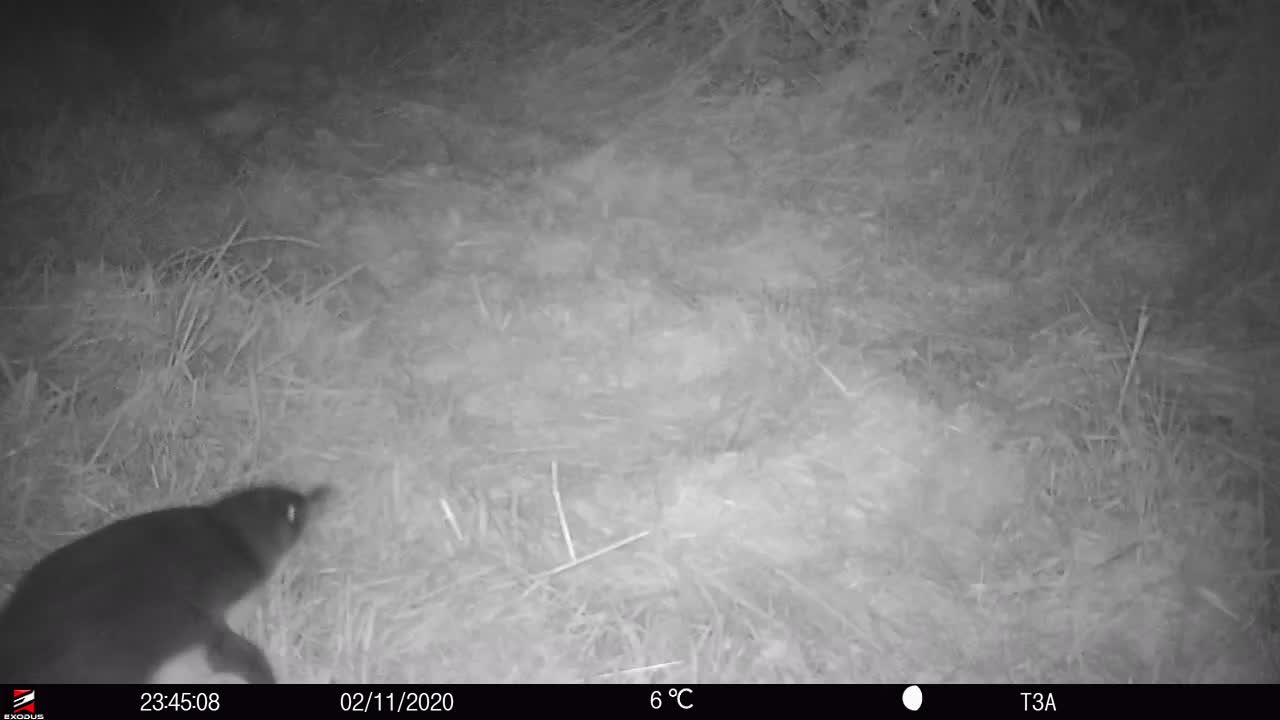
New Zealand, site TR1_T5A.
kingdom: Animalia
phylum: Chordata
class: Aves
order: Sphenisciformes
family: Spheniscidae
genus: Eudyptula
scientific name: Eudyptula minor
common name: little blue penguin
Little blue penguin (Eudyptula minor).